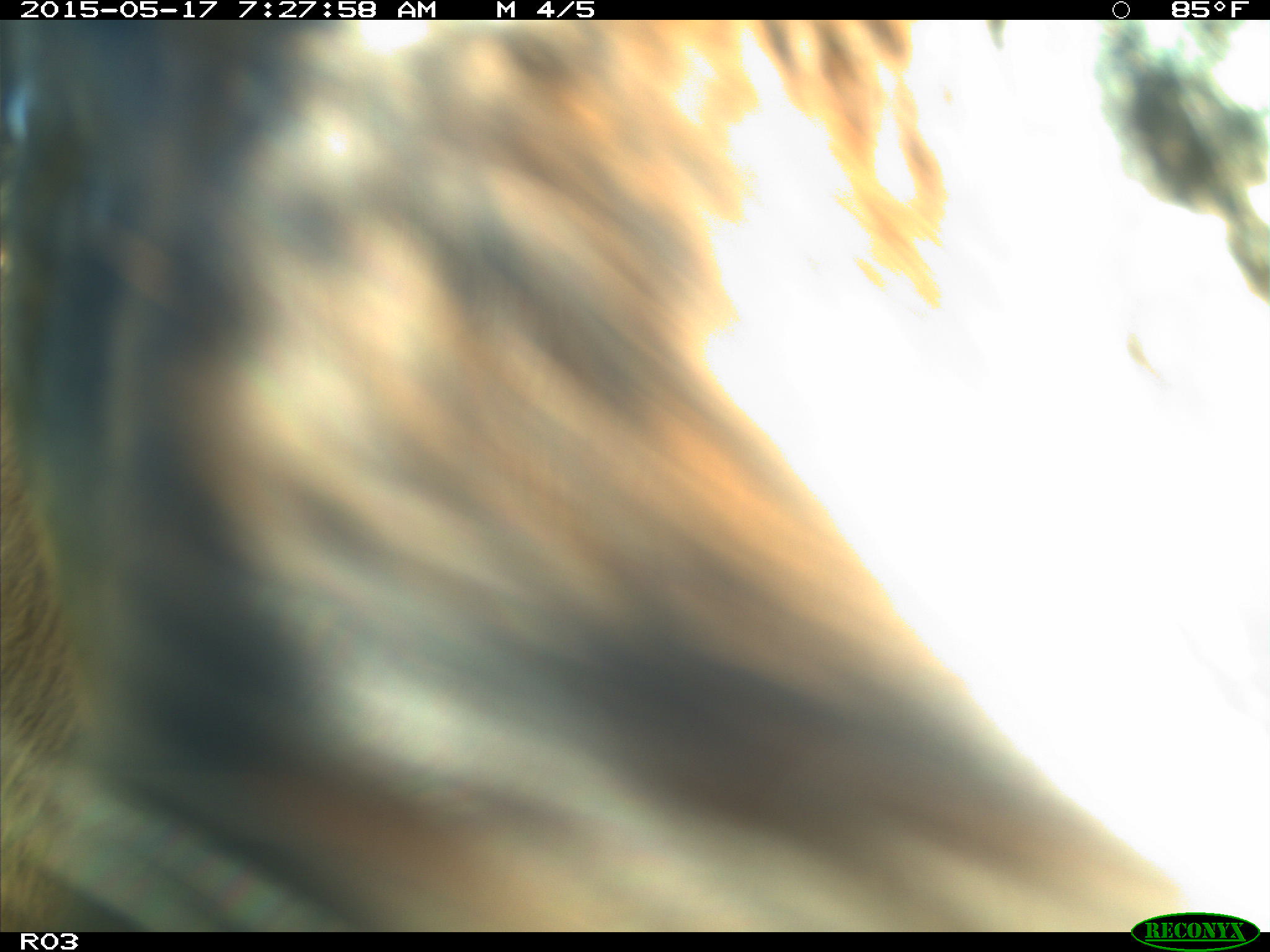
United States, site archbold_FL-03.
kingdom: Animalia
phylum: Chordata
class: Mammalia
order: Artiodactyla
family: Bovidae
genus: Bos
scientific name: Bos taurus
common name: domestic cow